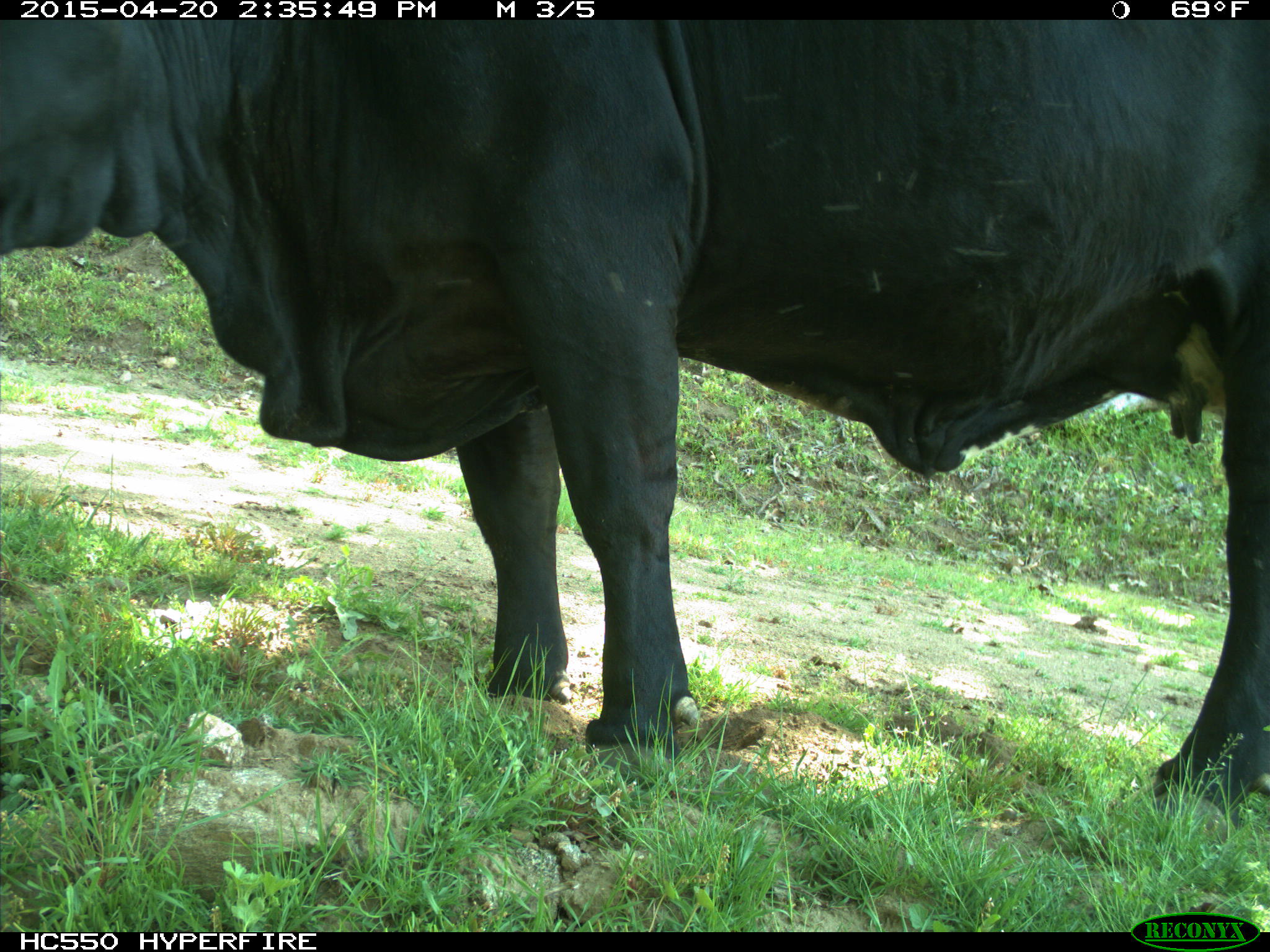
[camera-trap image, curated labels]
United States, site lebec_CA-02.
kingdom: Animalia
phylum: Chordata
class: Mammalia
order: Artiodactyla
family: Bovidae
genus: Bos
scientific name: Bos taurus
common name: domestic cow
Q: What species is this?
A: Bos taurus (domestic cow).